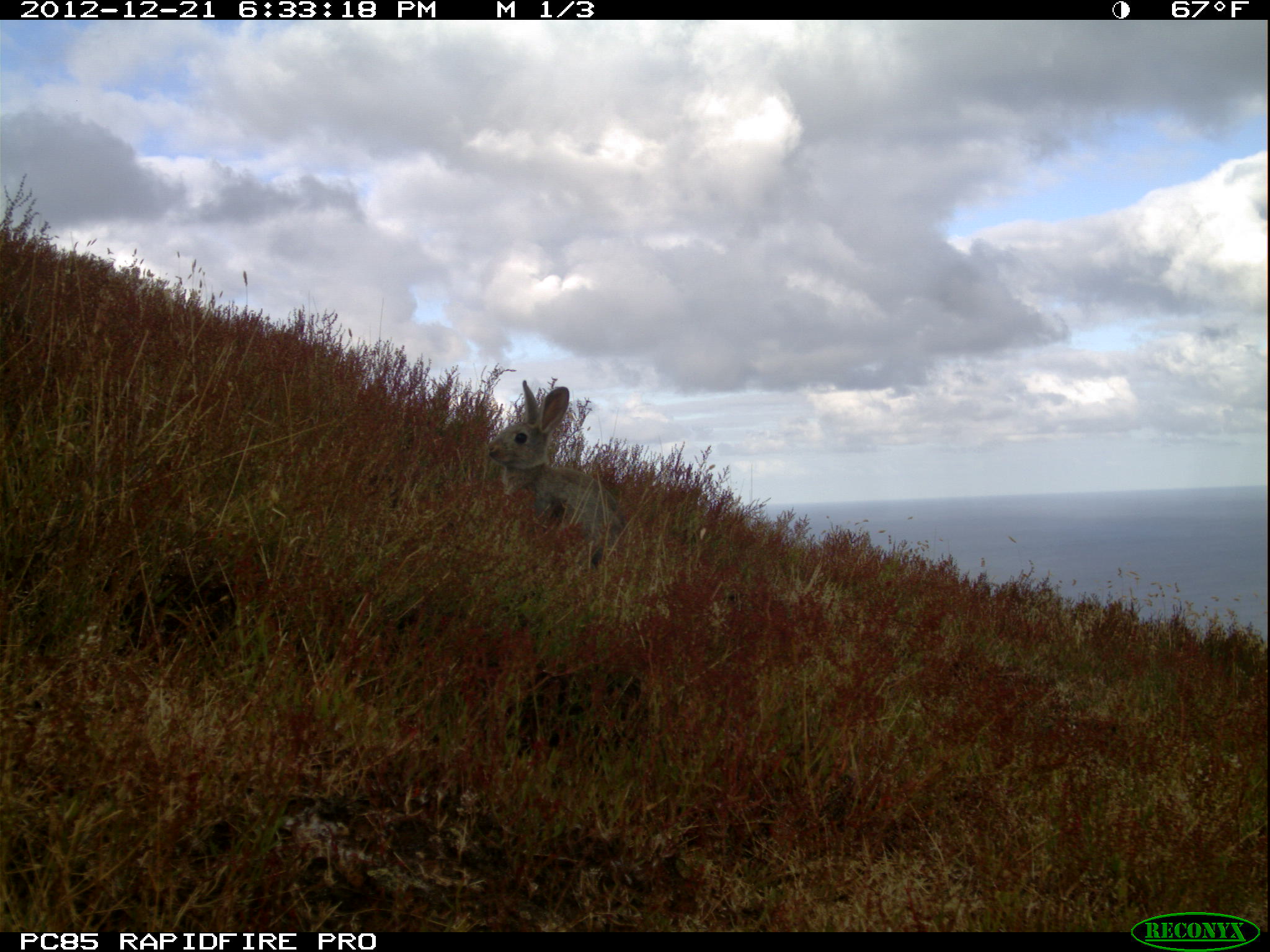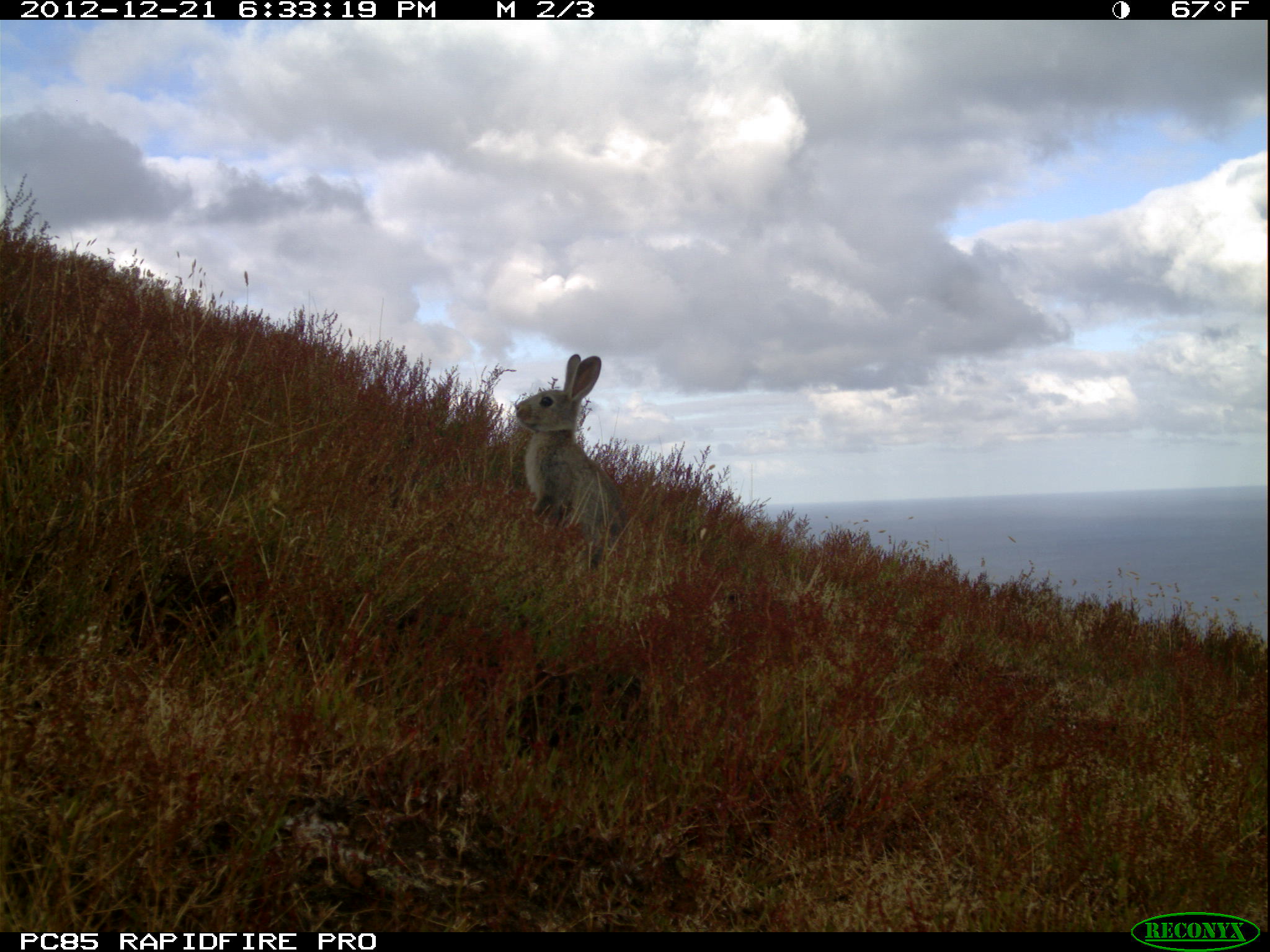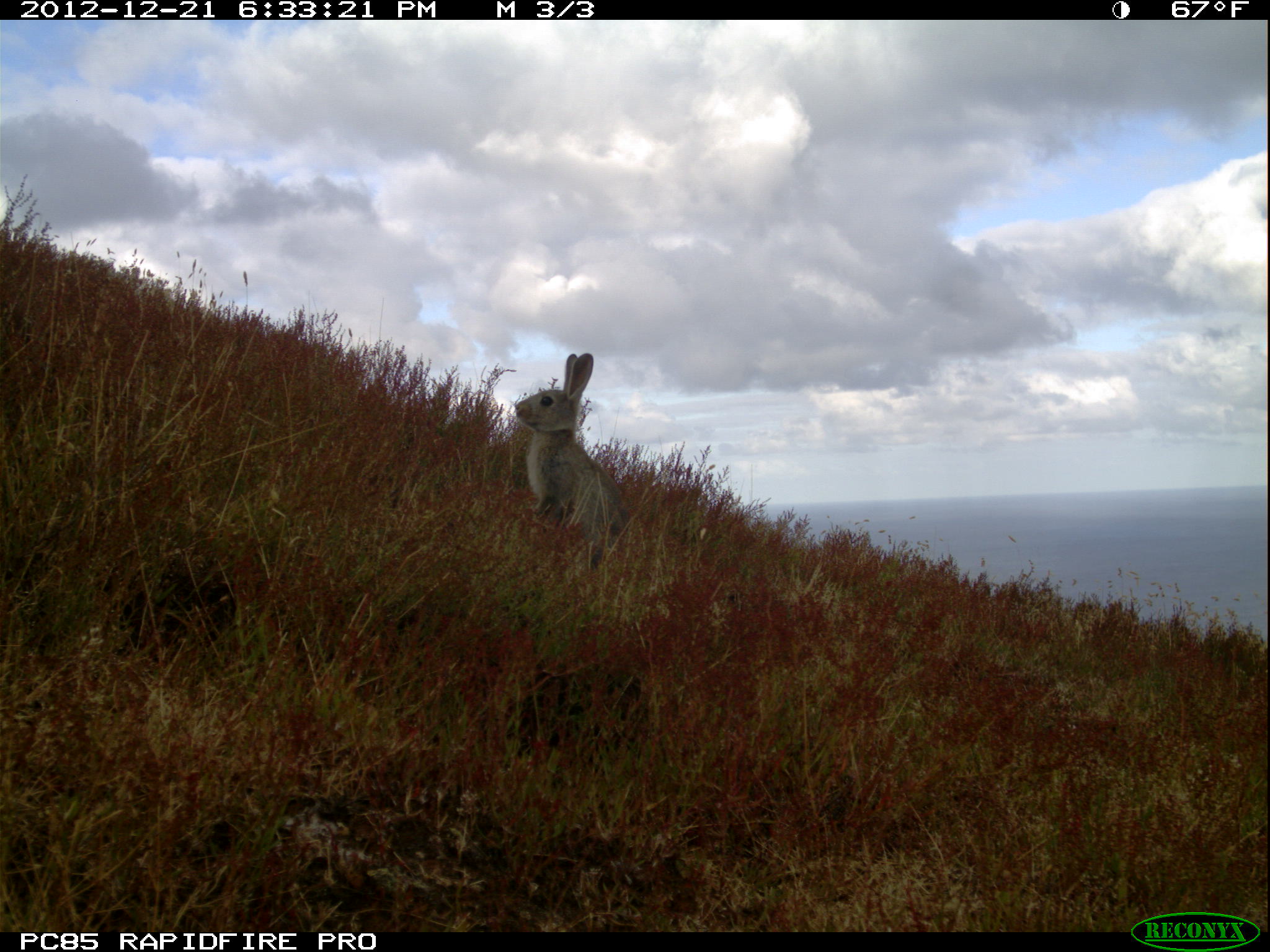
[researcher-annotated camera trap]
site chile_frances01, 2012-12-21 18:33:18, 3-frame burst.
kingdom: Animalia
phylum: Chordata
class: Mammalia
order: Lagomorpha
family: Leporidae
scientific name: Leporidae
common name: rabbits and hares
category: rabbit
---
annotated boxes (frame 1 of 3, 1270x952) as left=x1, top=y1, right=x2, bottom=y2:
rabbit: left=482, top=377, right=629, bottom=573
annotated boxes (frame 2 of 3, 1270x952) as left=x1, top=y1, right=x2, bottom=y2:
rabbit: left=509, top=353, right=622, bottom=573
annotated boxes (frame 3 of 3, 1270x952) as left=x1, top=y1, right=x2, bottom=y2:
rabbit: left=512, top=349, right=627, bottom=578